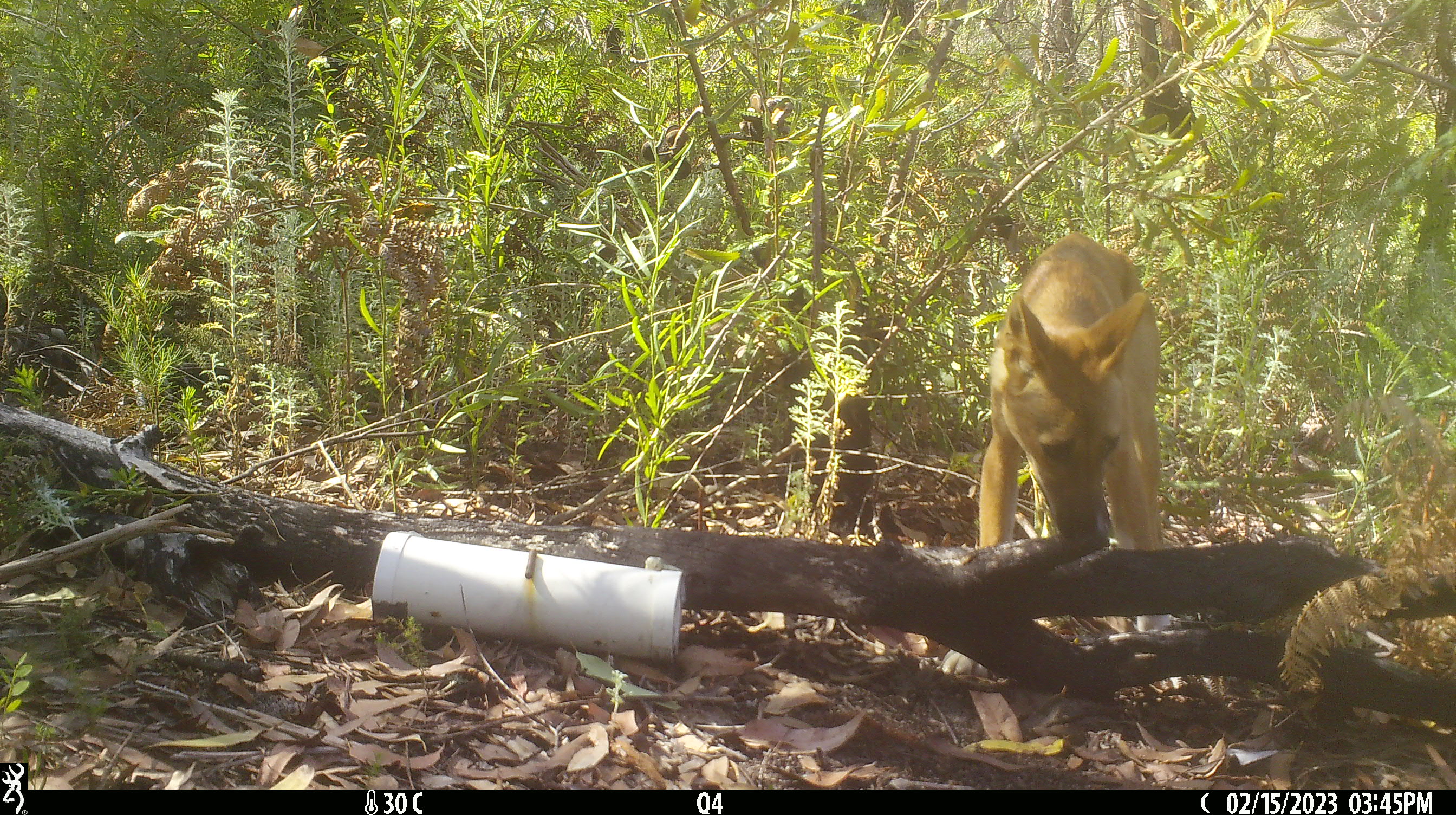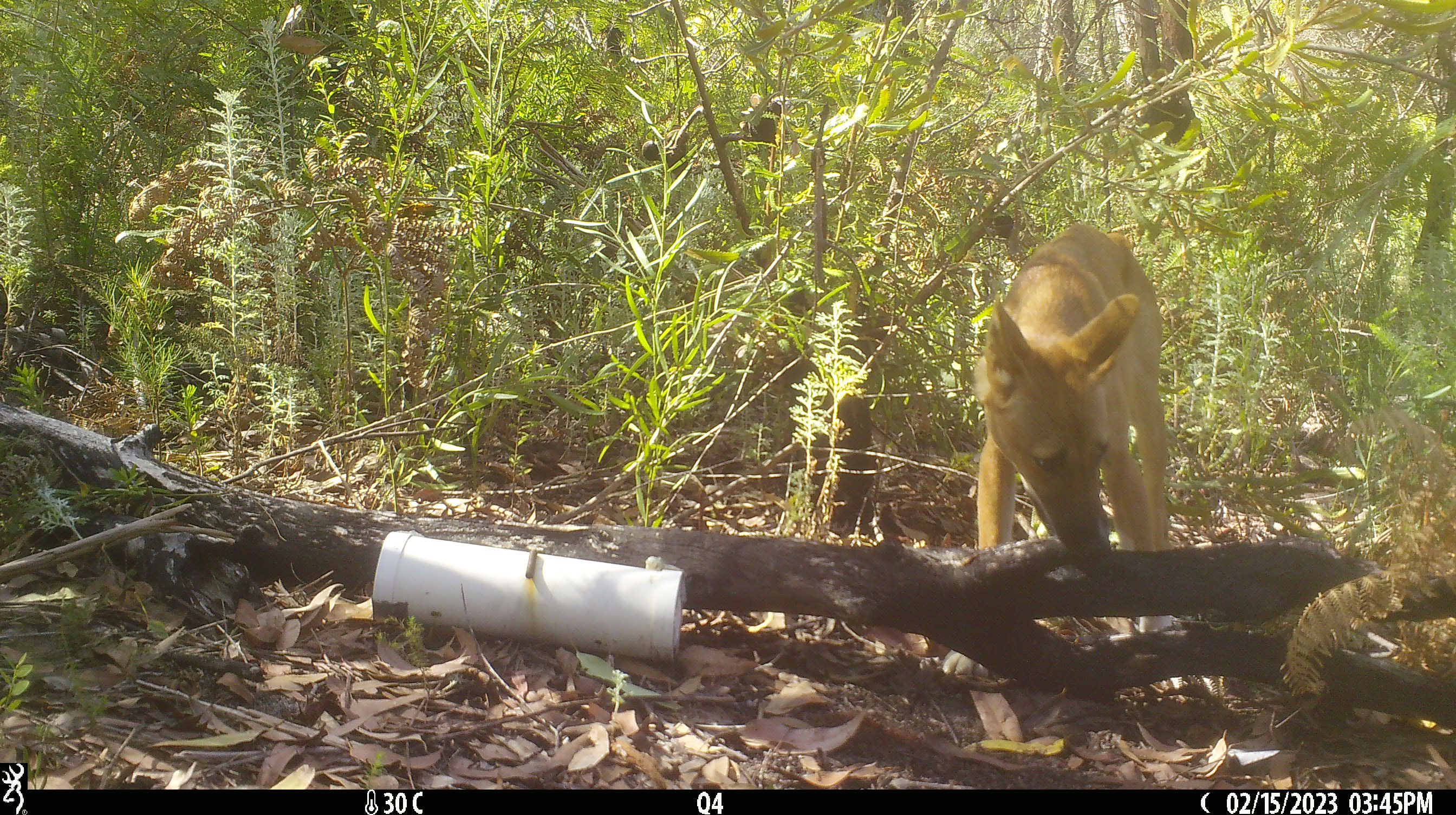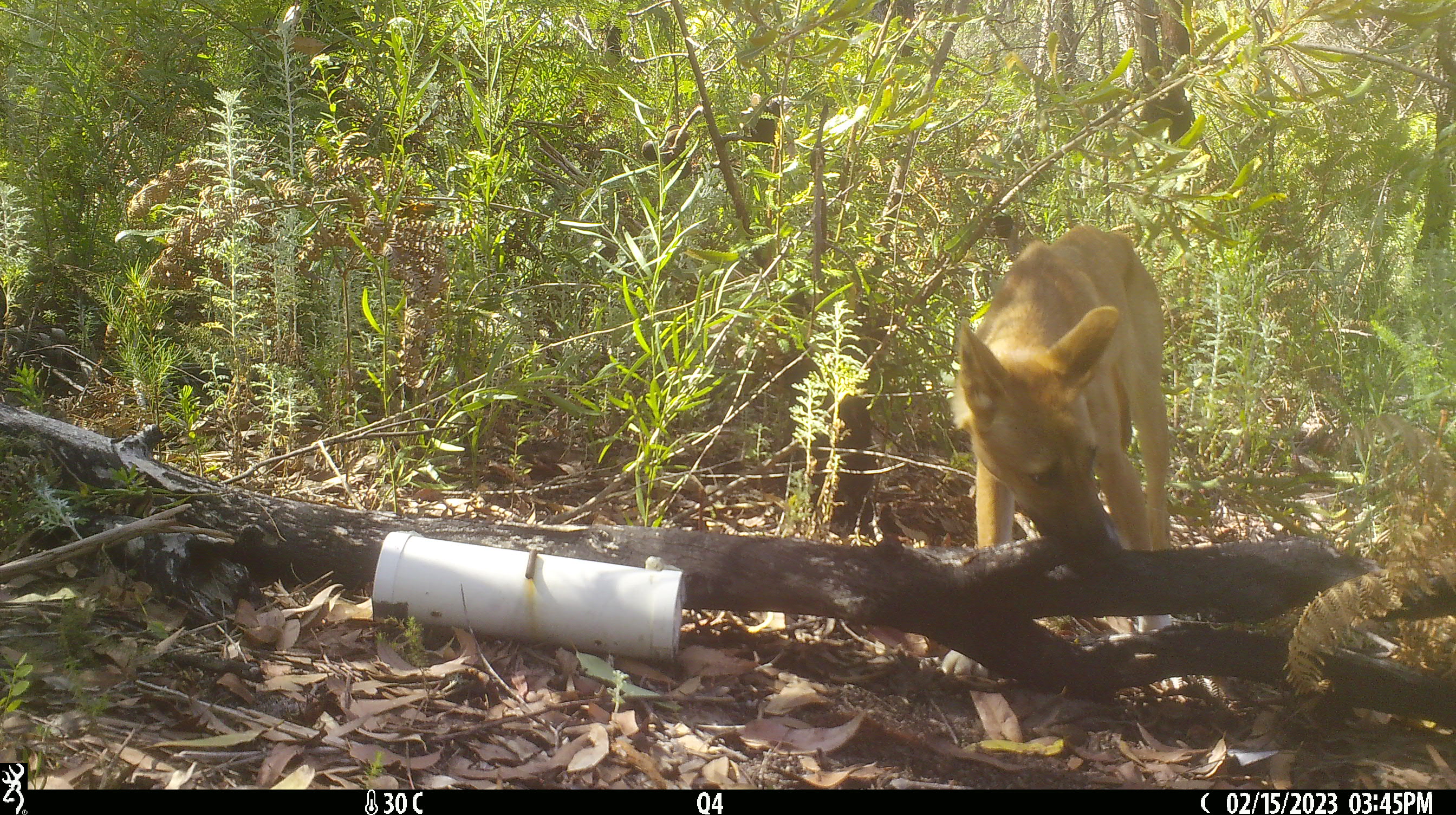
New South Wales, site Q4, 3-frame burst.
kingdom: Animalia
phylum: Chordata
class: Mammalia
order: Carnivora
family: Canidae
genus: Canis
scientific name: Canis familiaris dingo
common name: dingo